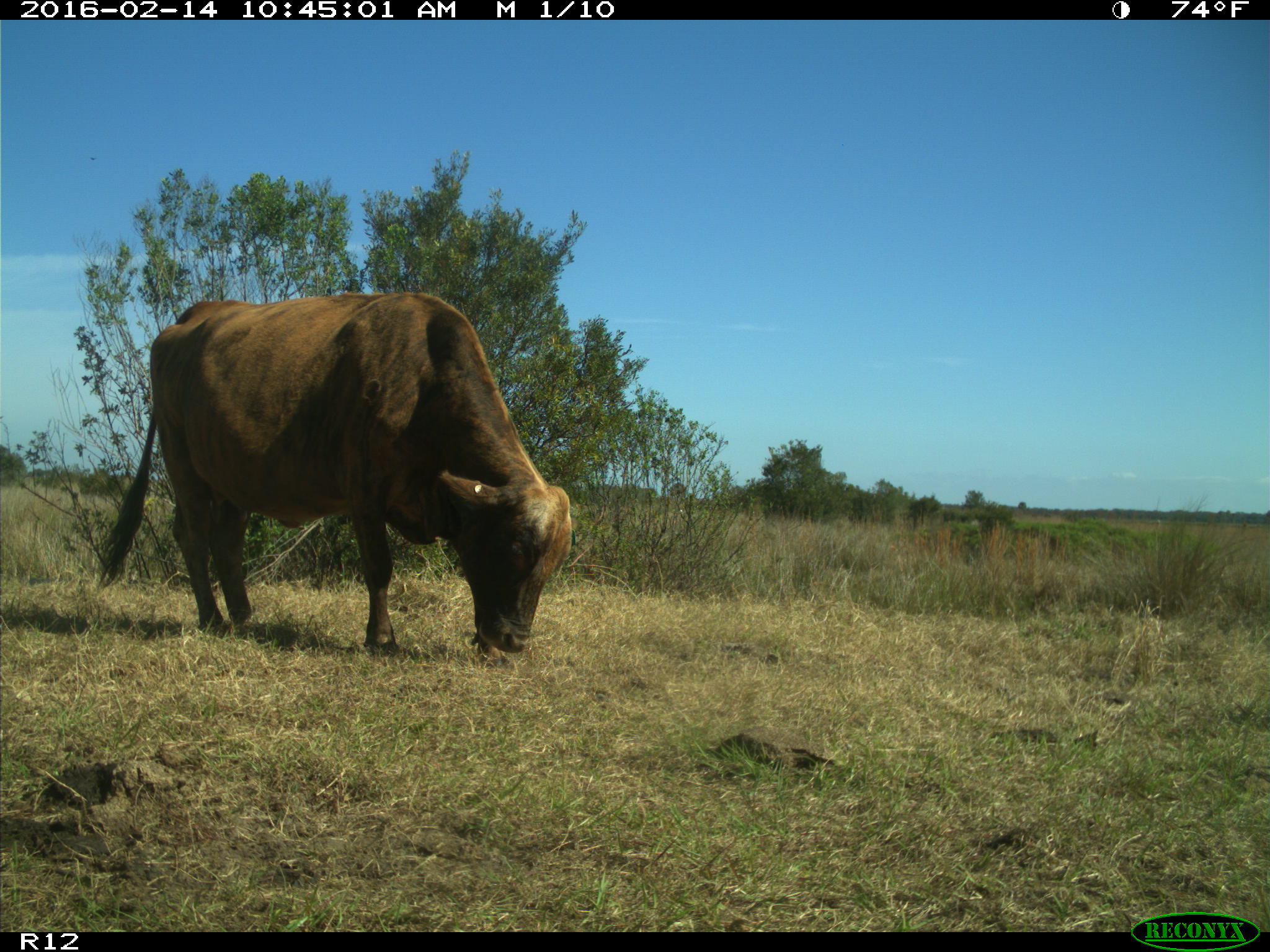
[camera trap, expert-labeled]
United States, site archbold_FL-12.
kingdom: Animalia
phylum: Chordata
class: Mammalia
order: Artiodactyla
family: Bovidae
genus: Bos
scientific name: Bos taurus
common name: domestic cow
Bos taurus (domestic cow).